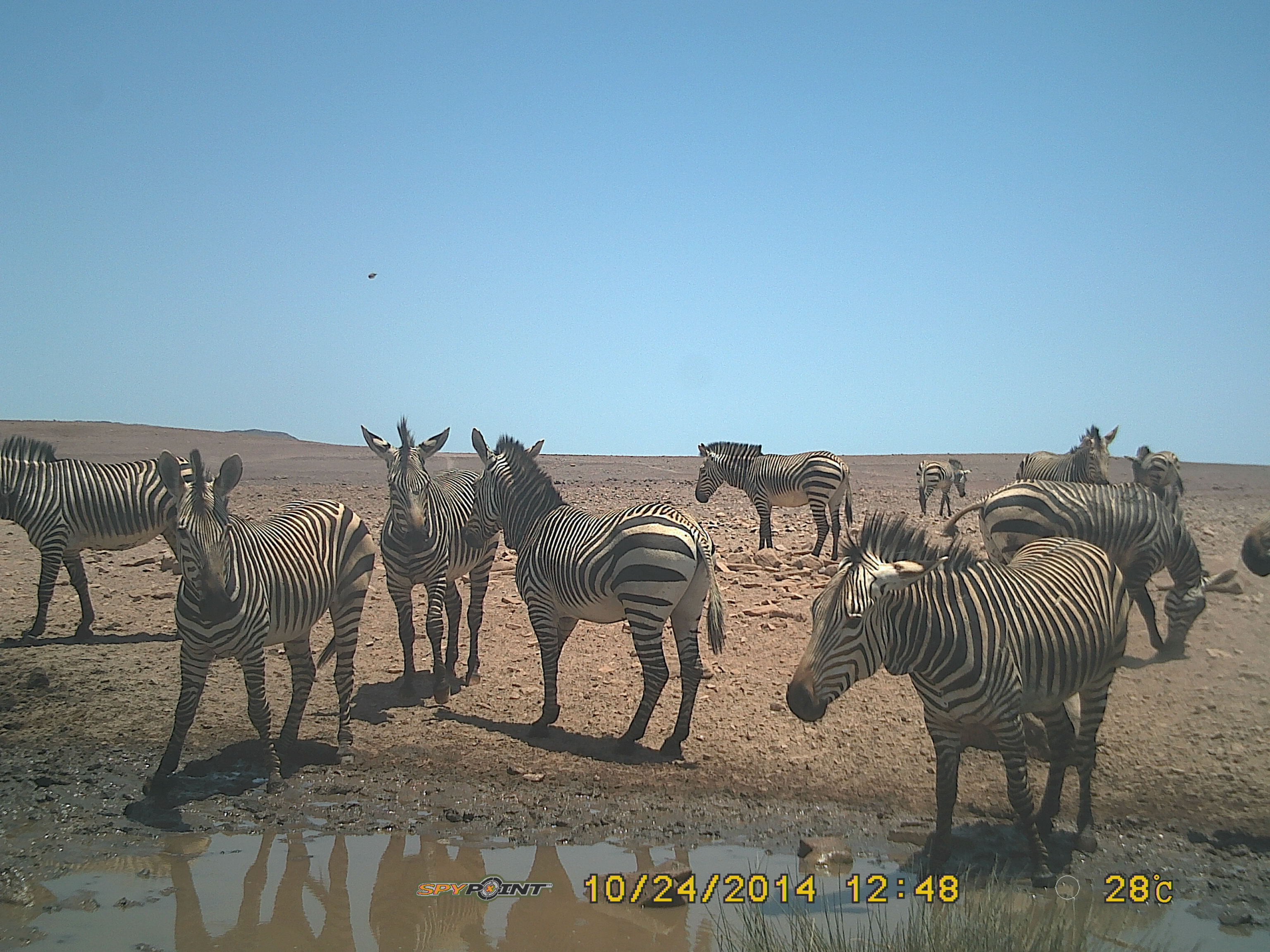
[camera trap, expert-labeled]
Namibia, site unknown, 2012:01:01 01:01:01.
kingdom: Animalia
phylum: Chordata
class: Mammalia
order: Perissodactyla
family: Equidae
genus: Equus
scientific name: Equus zebra hartmannae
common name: hartmann's mountain zebra